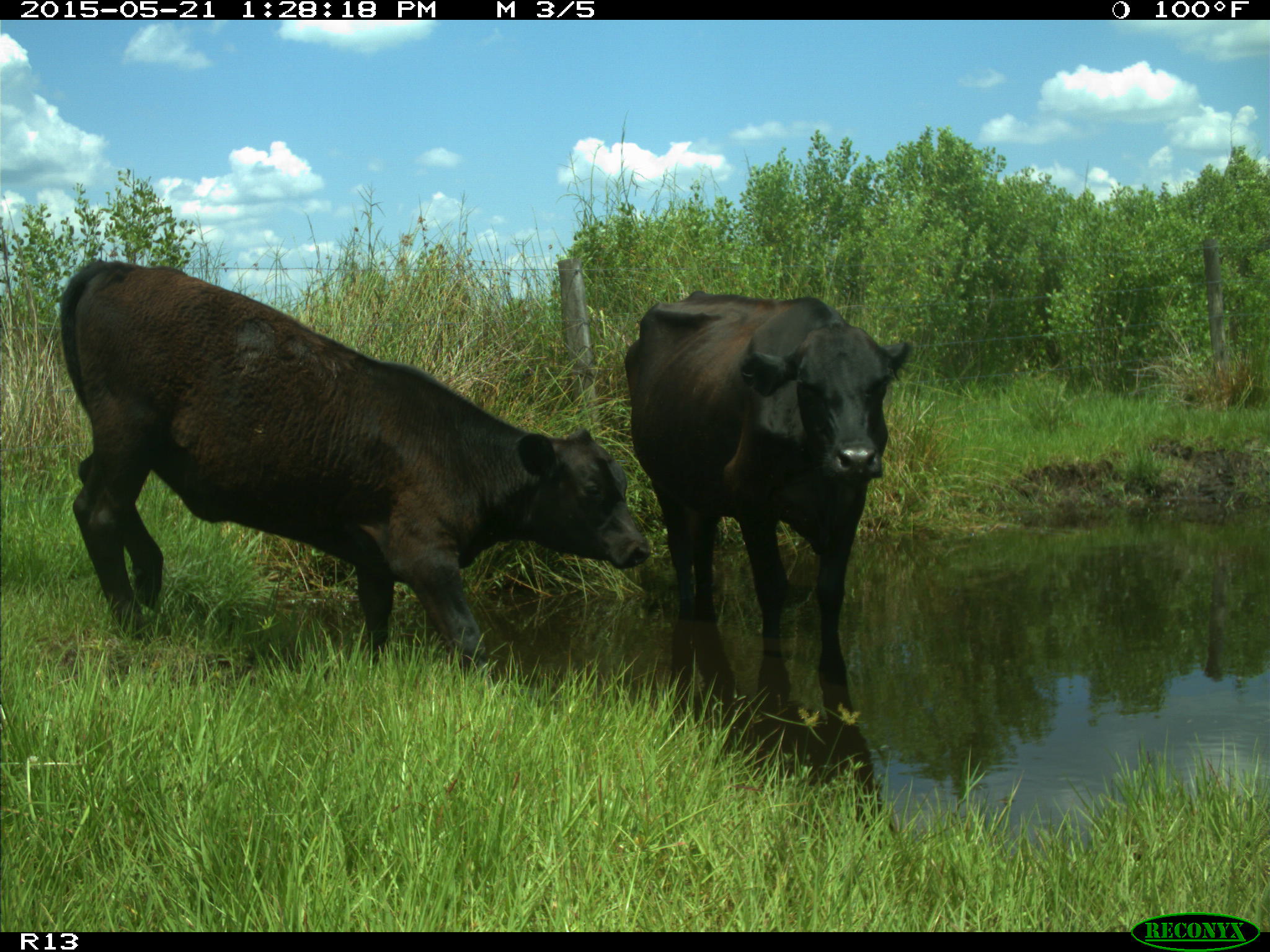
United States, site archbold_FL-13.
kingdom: Animalia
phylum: Chordata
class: Mammalia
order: Artiodactyla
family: Bovidae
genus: Bos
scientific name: Bos taurus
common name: domestic cow